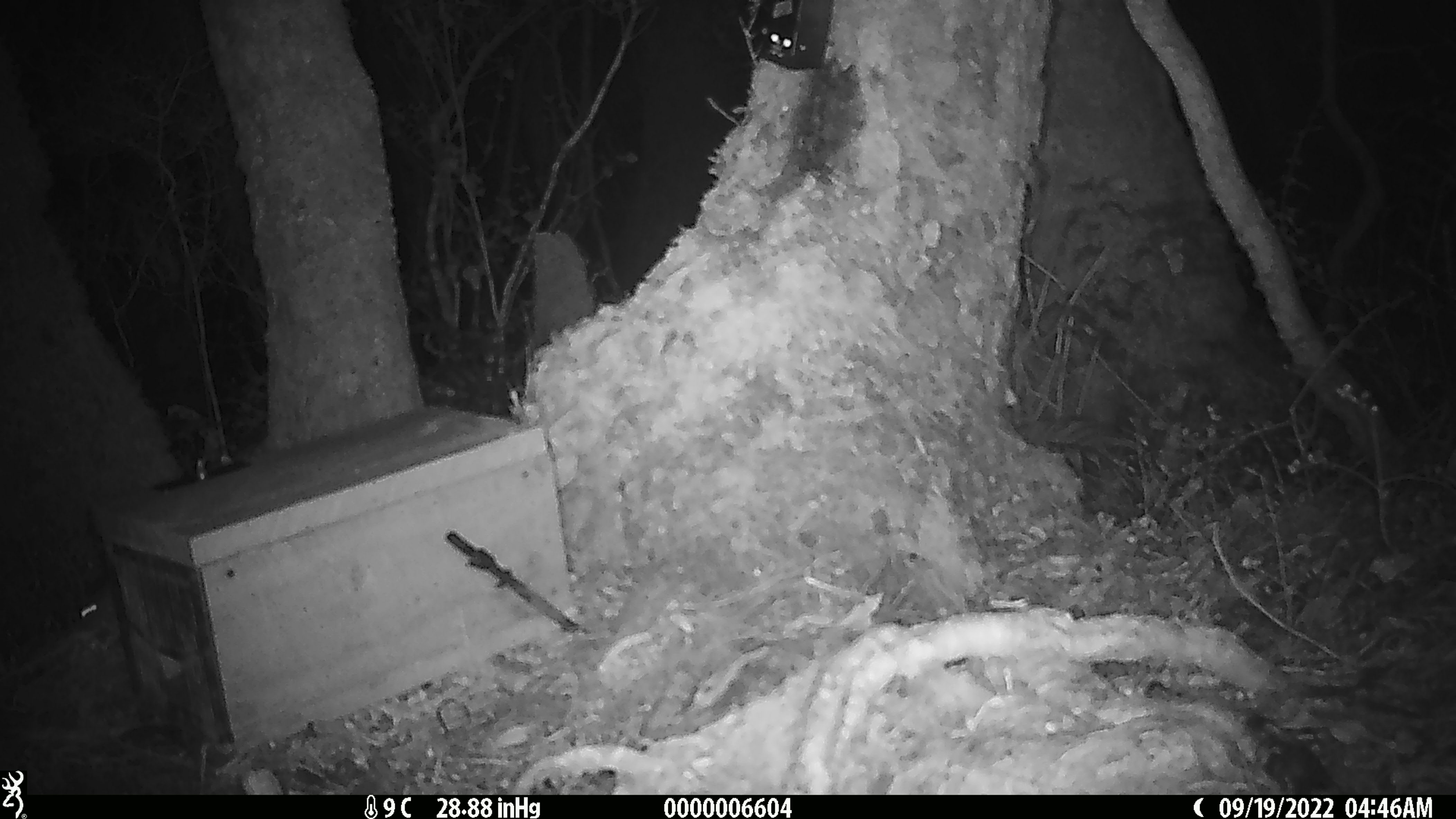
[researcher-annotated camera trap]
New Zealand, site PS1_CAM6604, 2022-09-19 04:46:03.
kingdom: Animalia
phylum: Chordata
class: Mammalia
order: Rodentia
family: Muridae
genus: Mus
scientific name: Mus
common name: mouse